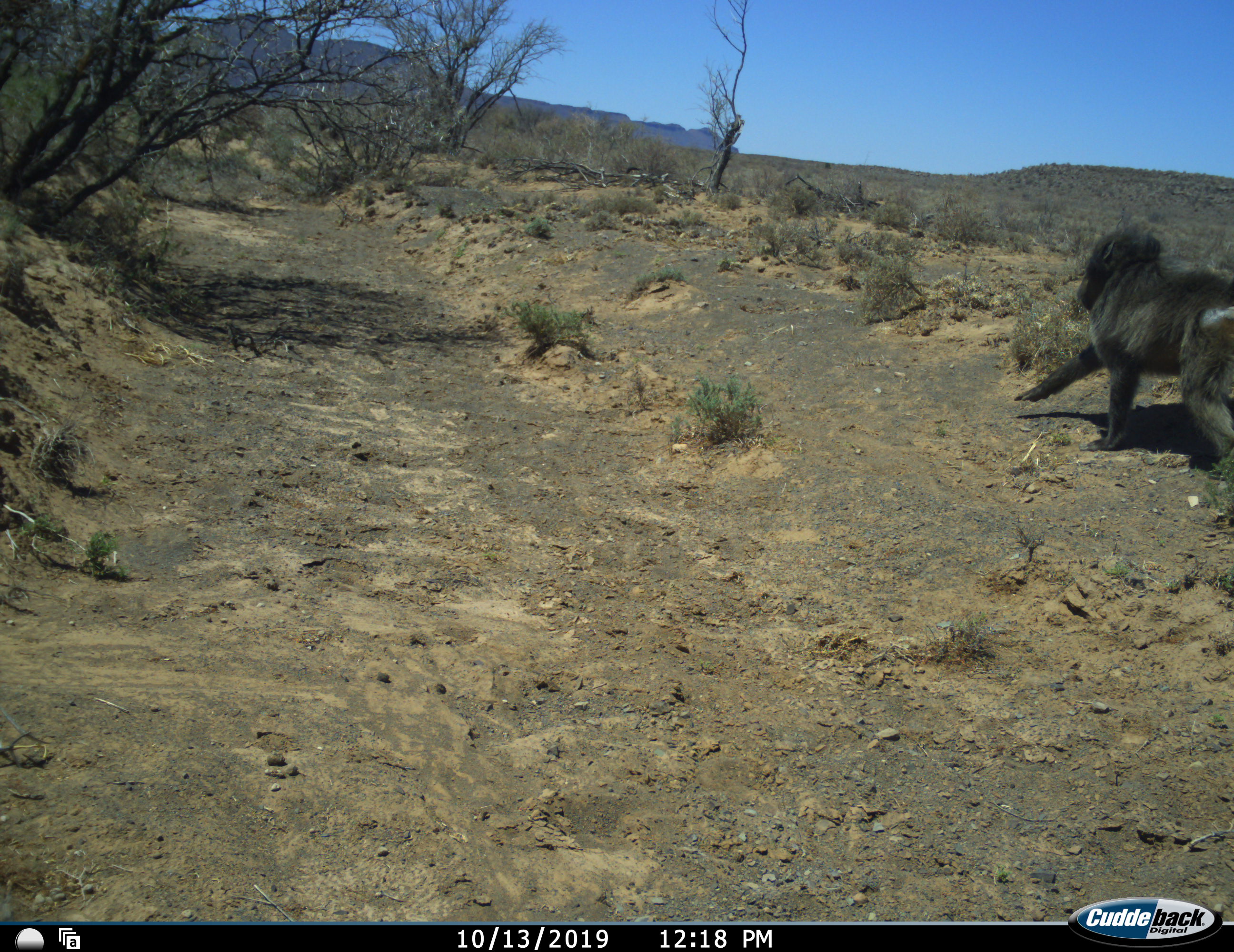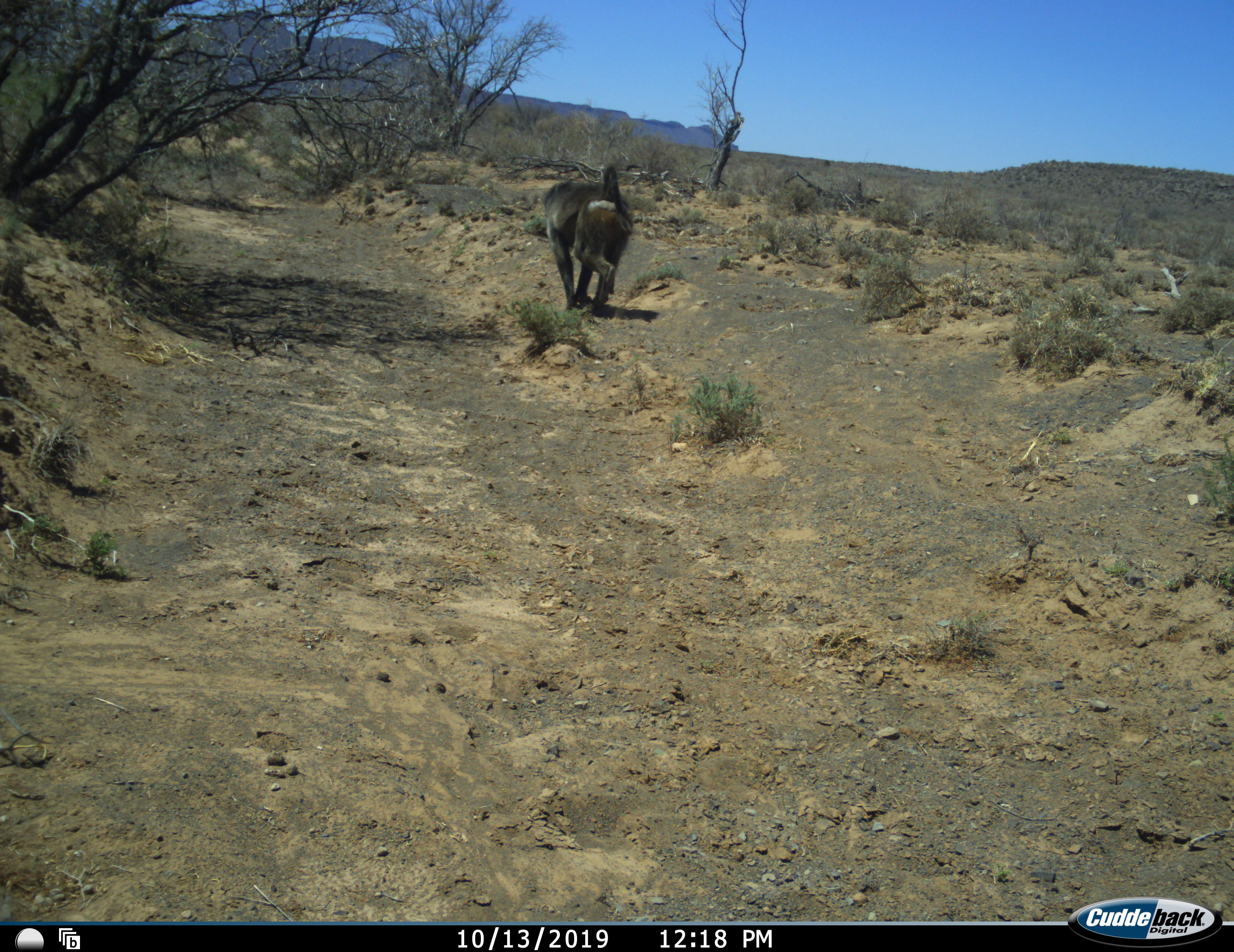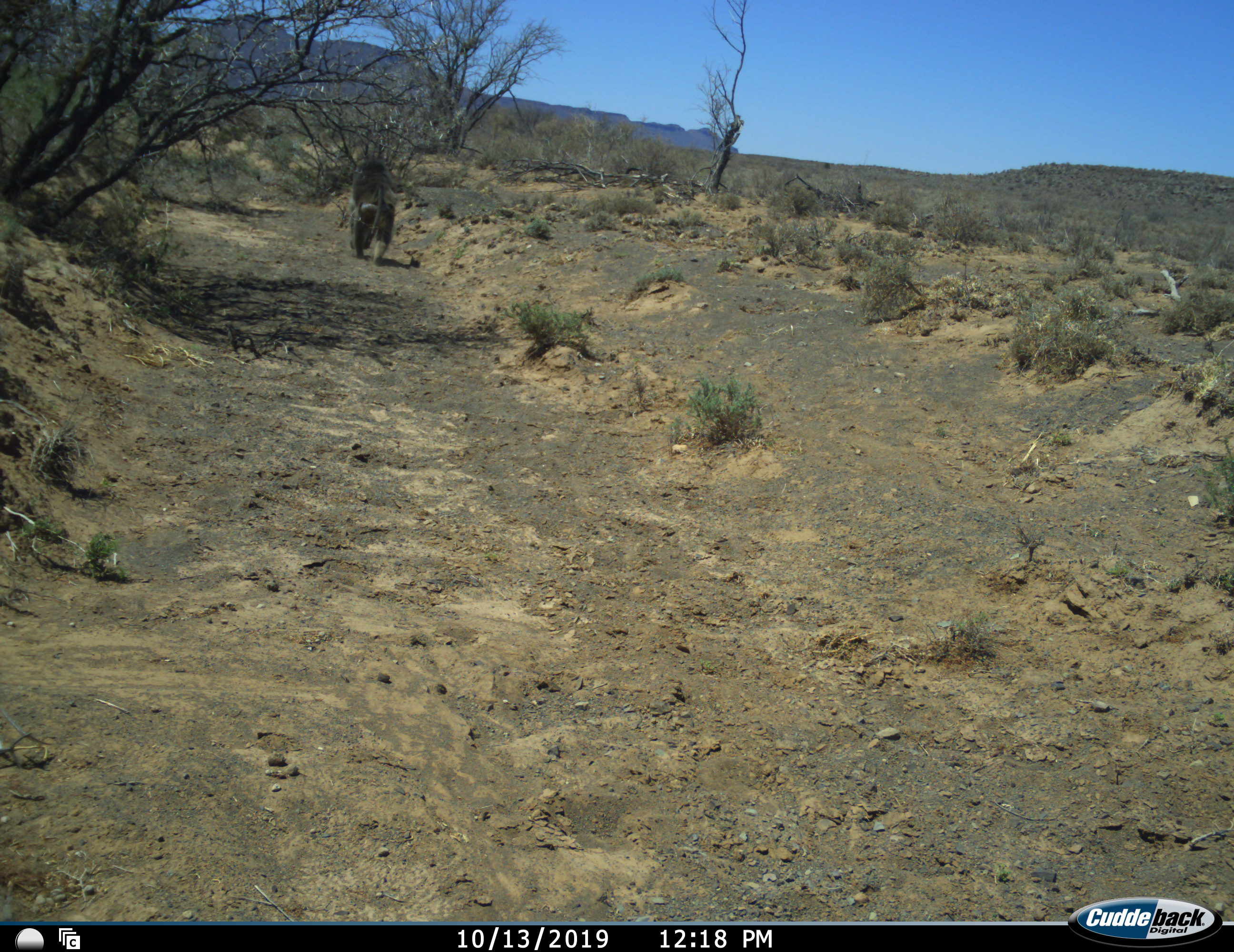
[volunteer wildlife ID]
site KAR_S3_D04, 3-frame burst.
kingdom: Animalia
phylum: Chordata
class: Mammalia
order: Primates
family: Cercopithecidae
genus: Papio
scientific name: Papio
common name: baboon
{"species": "baboon (Papio)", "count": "1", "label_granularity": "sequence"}